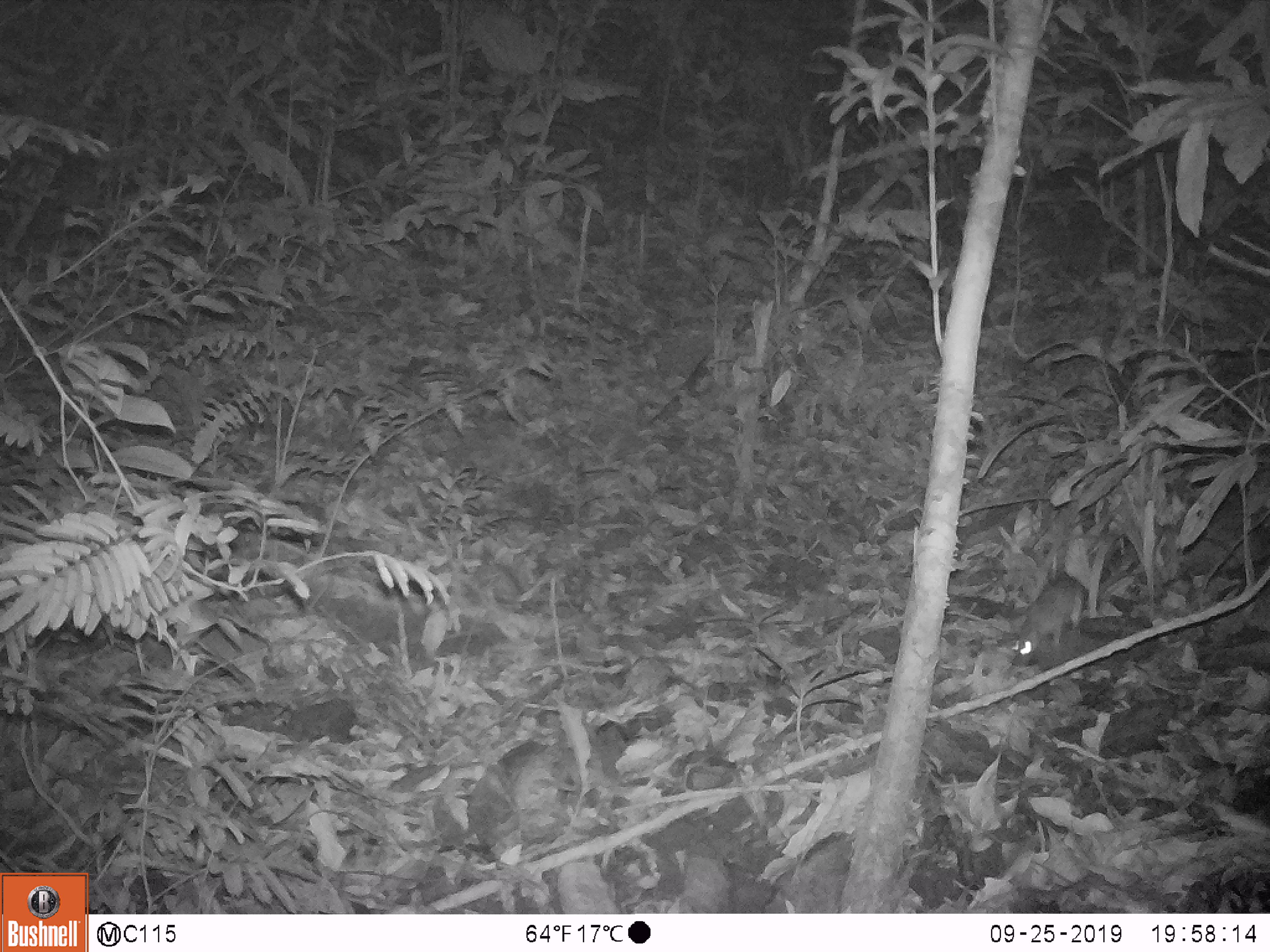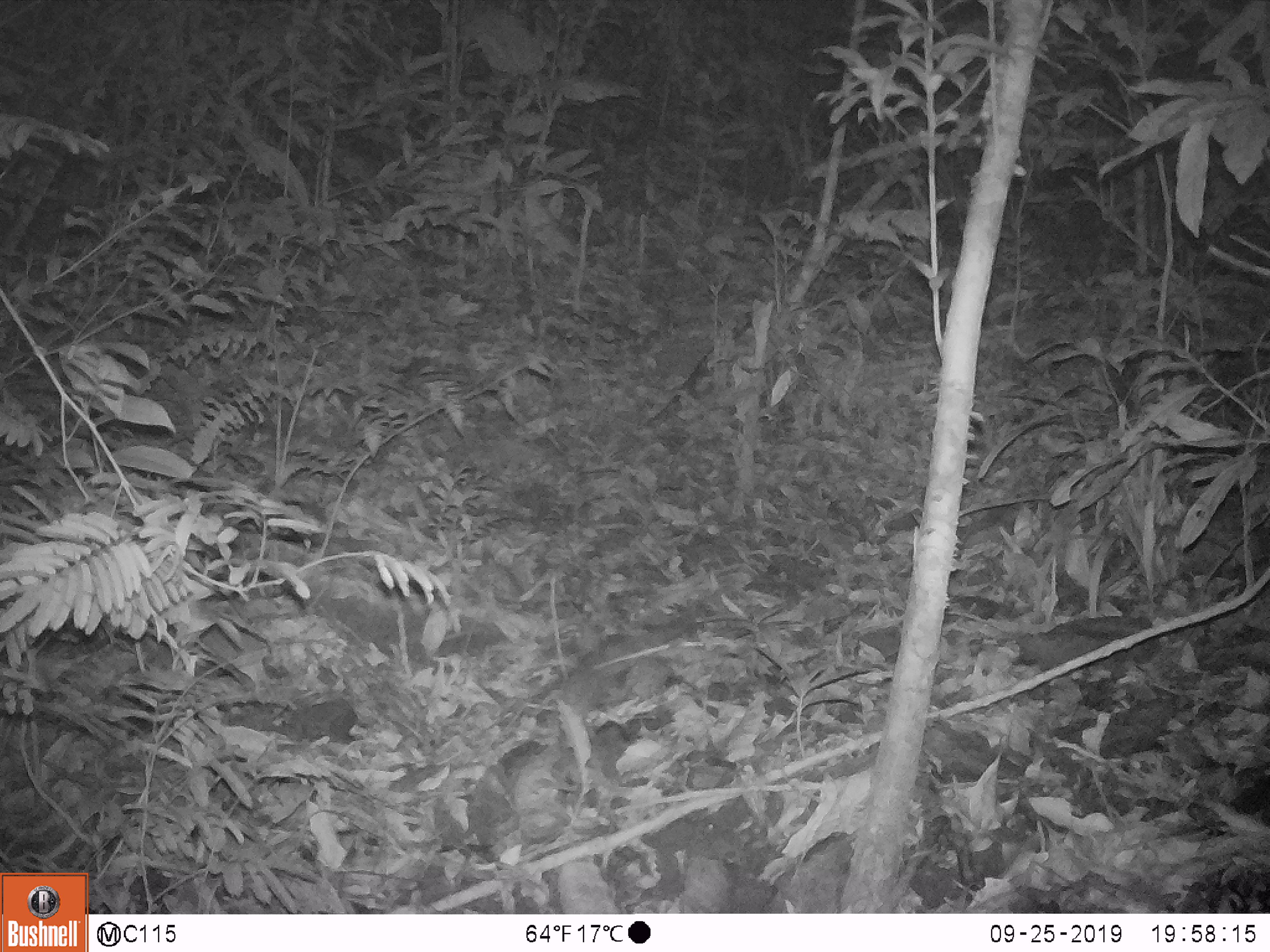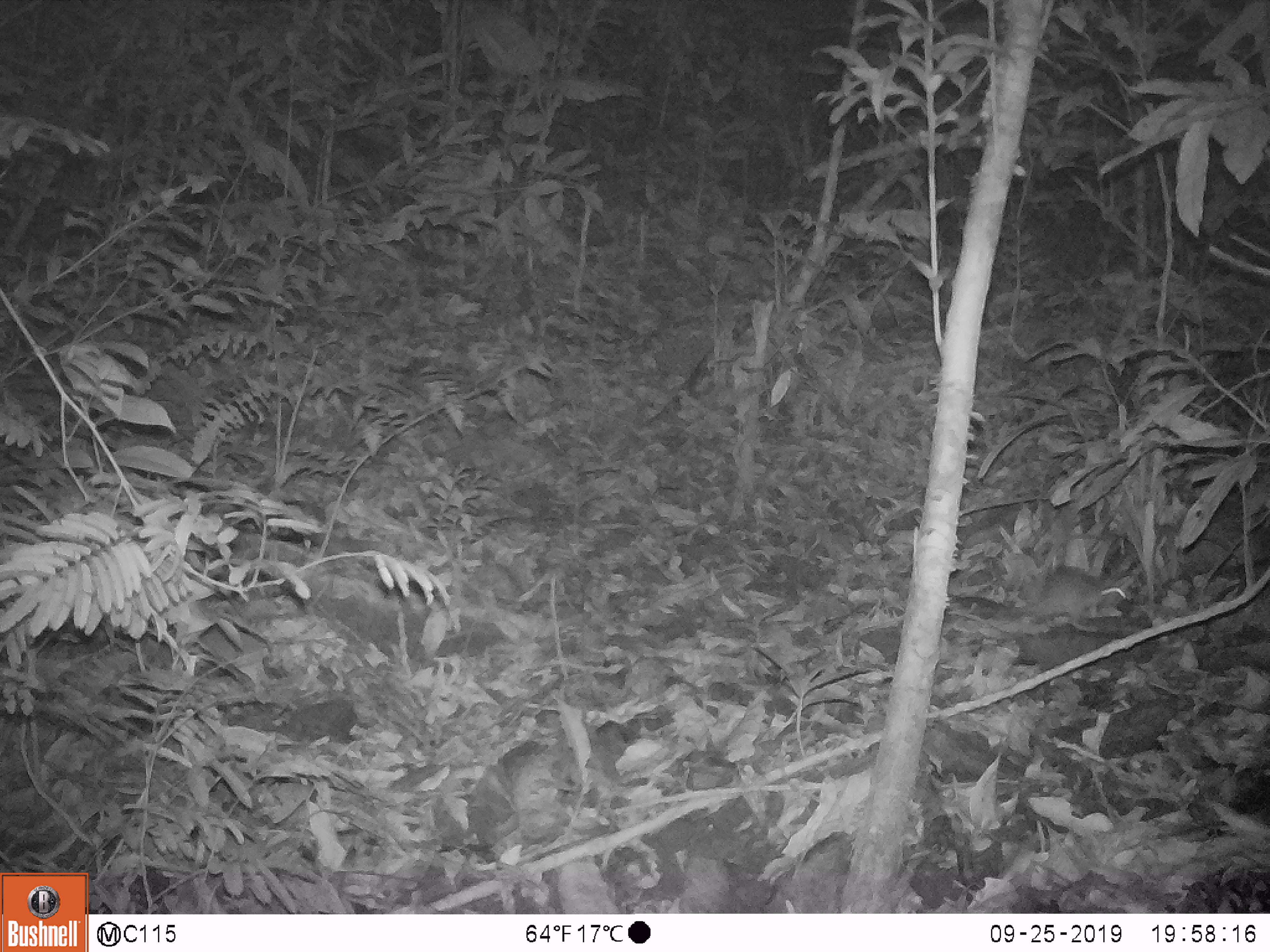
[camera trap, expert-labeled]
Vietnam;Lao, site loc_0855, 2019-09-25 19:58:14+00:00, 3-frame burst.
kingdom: Animalia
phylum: Chordata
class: Mammalia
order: Rodentia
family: Muridae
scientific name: Muridae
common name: old-world mice and rats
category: unidentified murid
Unidentified murid (old-world mice and rats) (Muridae). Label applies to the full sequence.